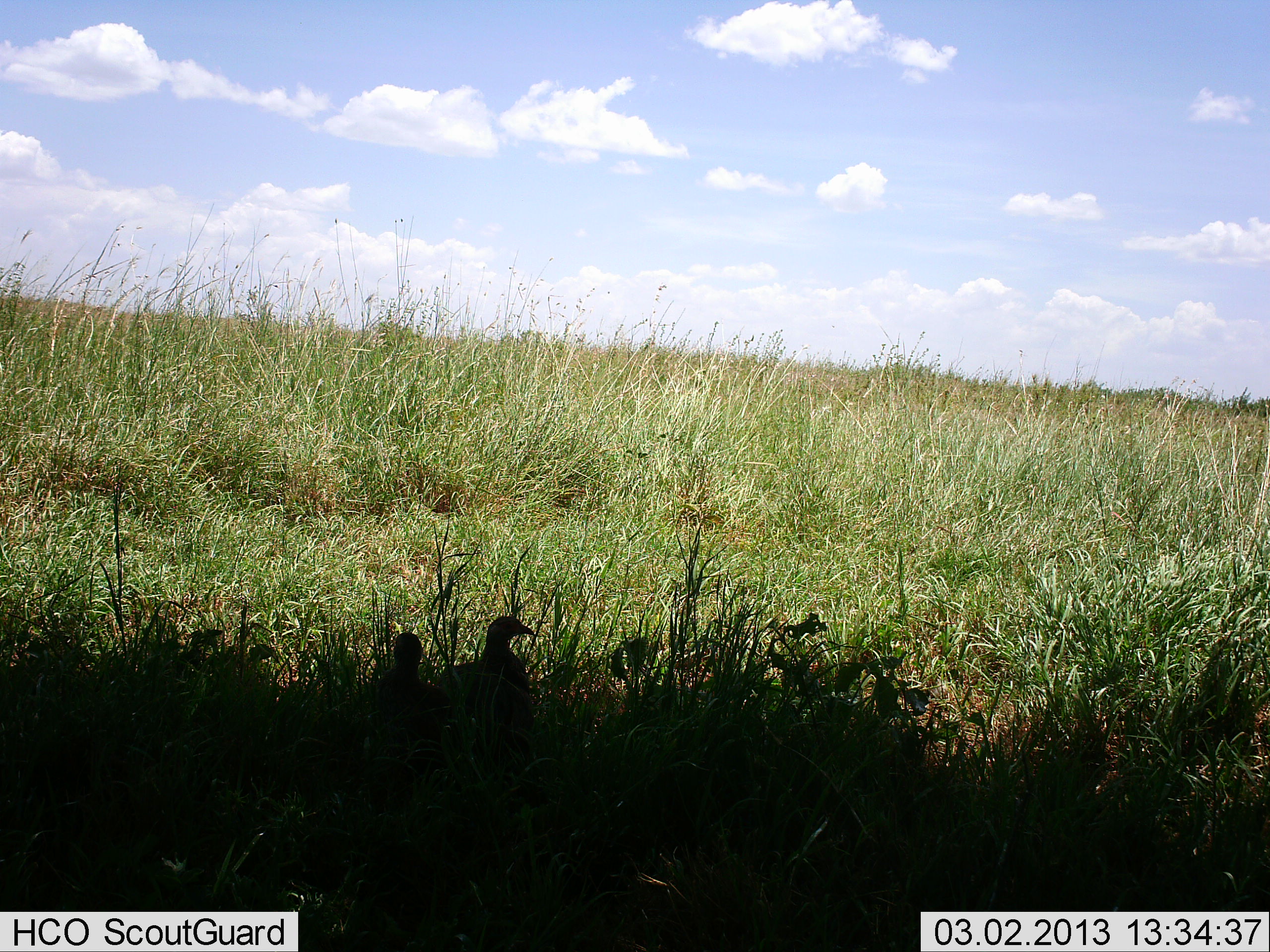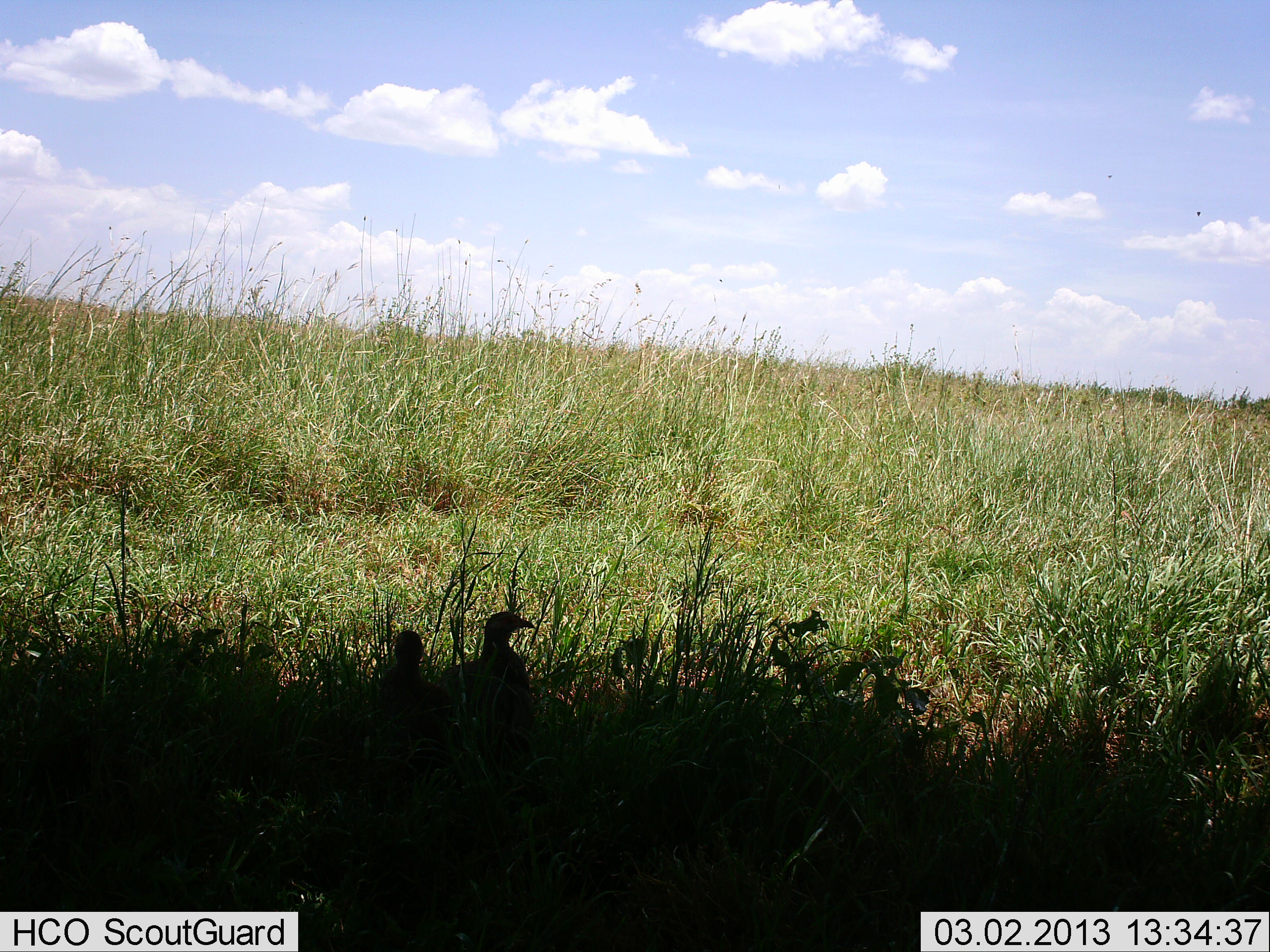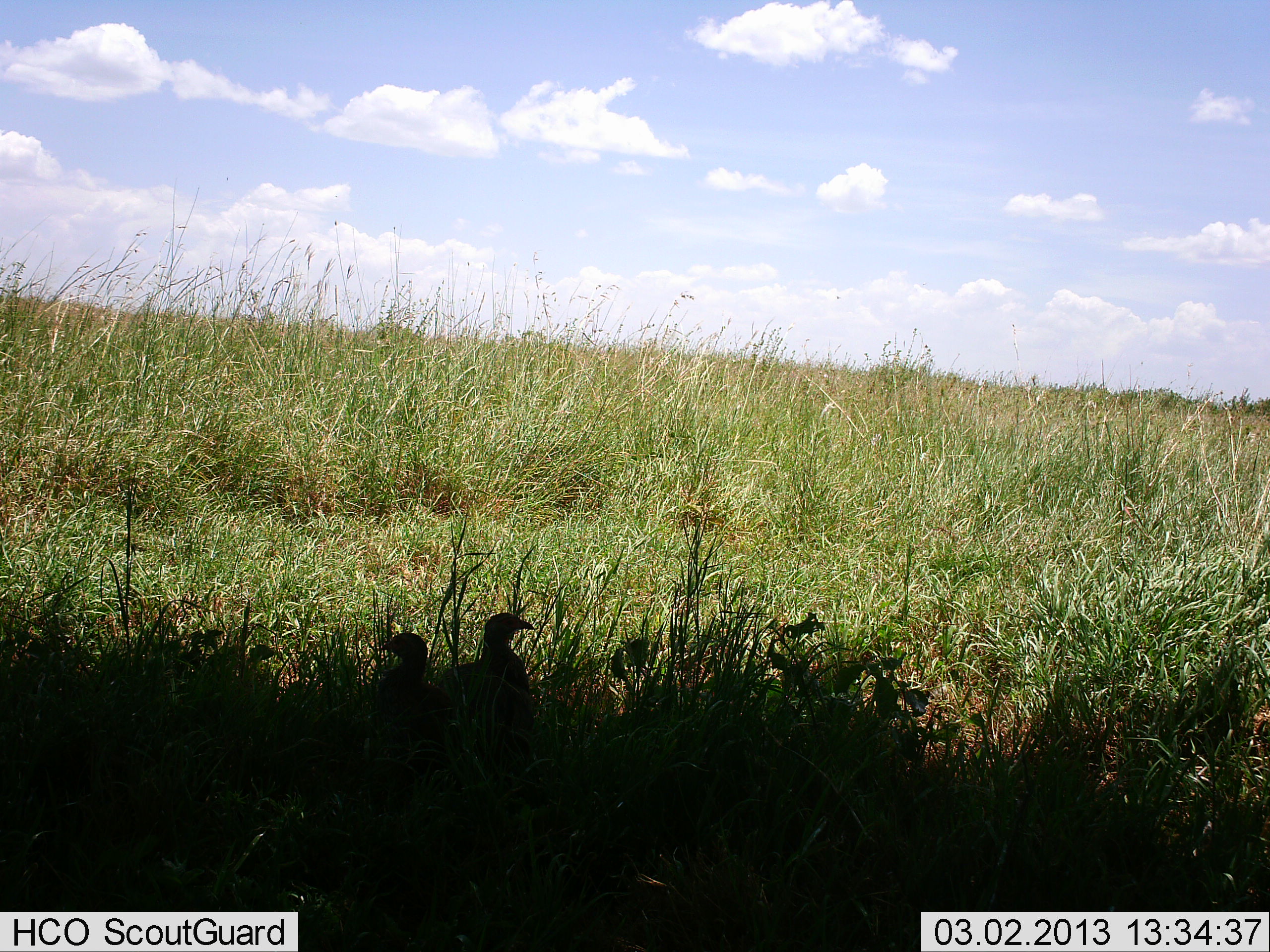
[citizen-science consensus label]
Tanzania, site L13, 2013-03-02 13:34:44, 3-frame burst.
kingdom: Animalia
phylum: Chordata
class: Aves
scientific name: Aves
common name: bird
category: otherbird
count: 2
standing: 78%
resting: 22%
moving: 11%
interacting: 0%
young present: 0%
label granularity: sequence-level